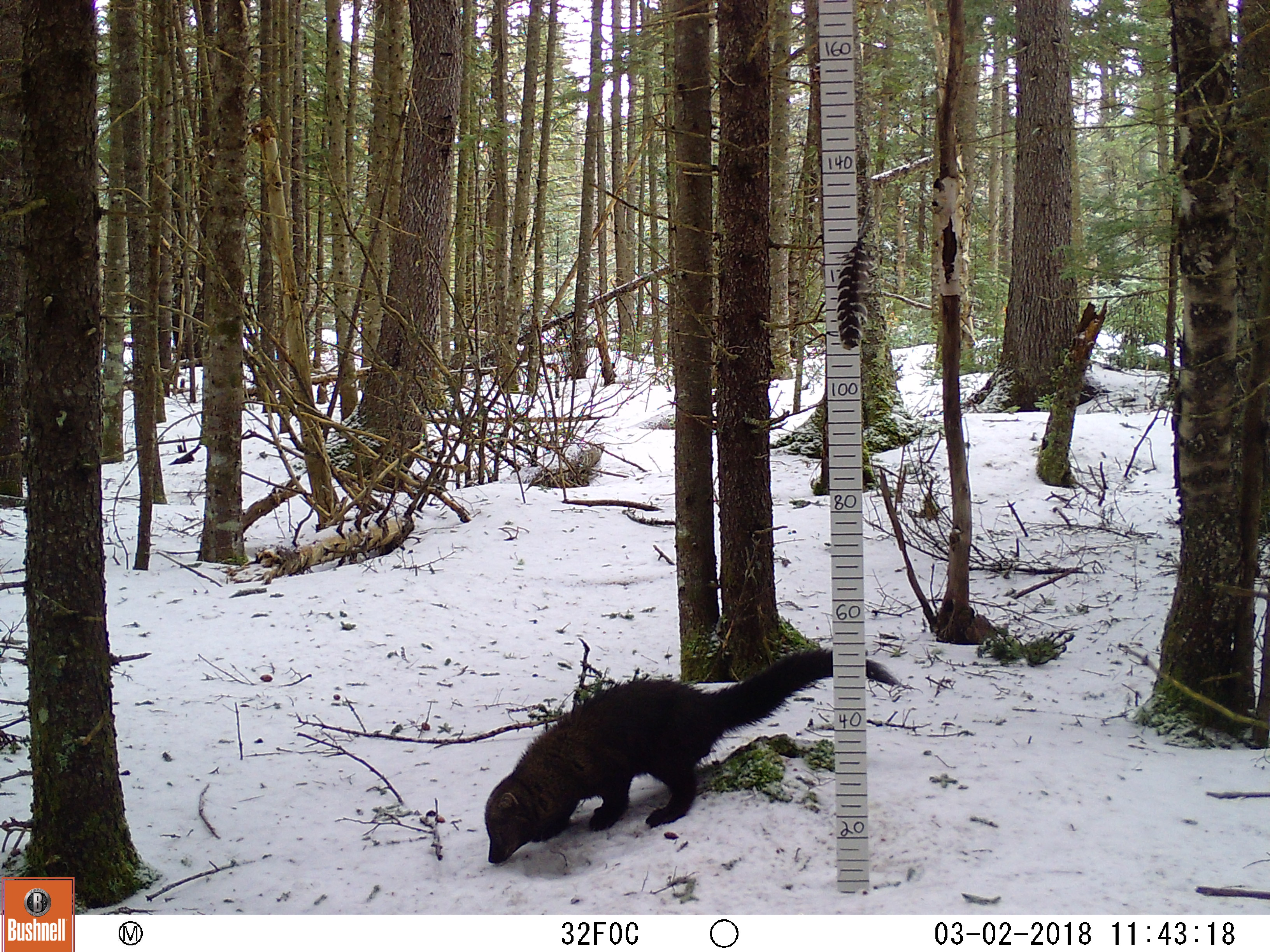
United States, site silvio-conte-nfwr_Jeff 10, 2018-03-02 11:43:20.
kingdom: Animalia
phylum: Chordata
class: Mammalia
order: Carnivora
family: Mustelidae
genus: Pekania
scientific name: Pekania pennanti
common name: fisher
Fisher (Pekania pennanti).